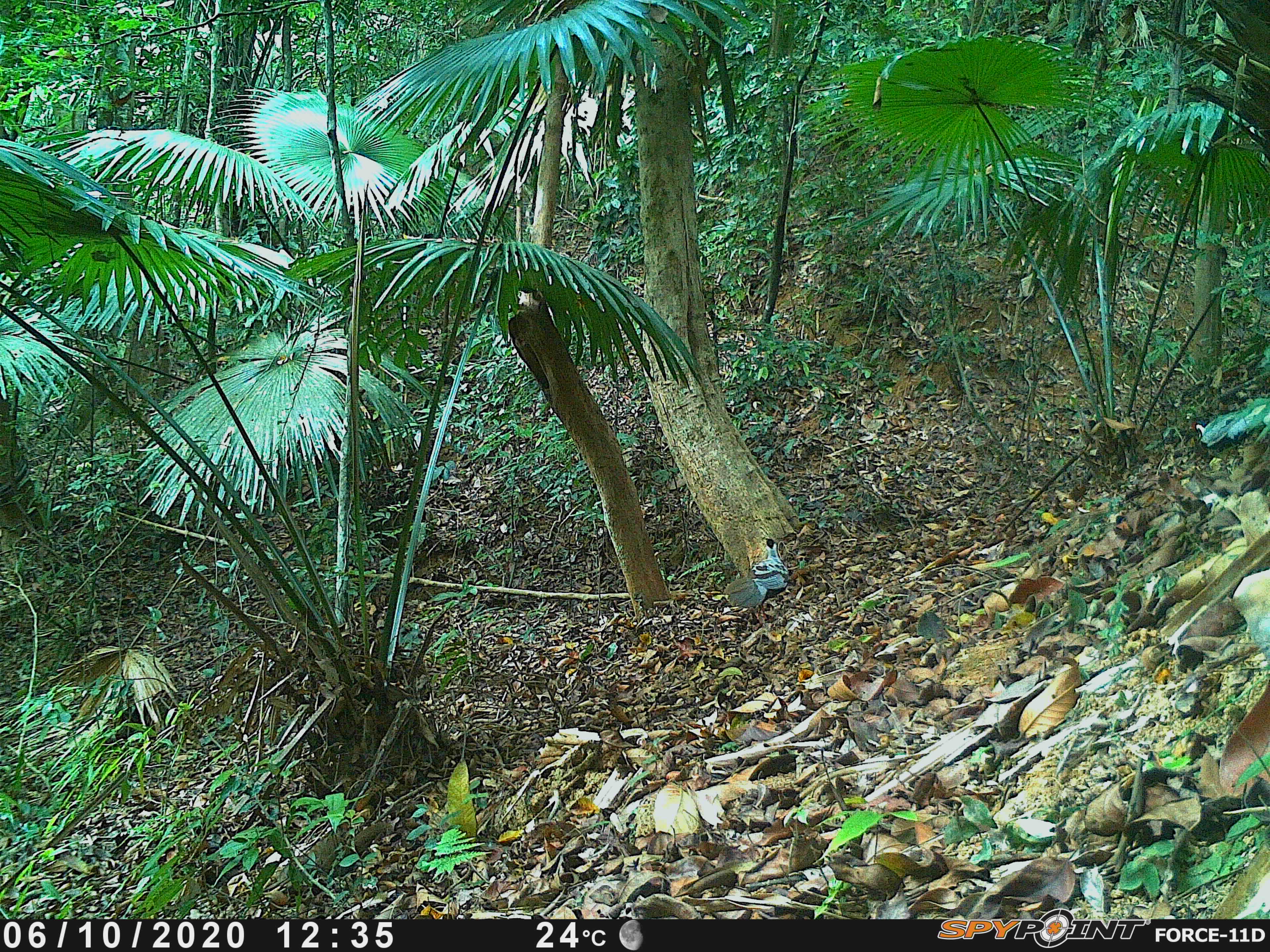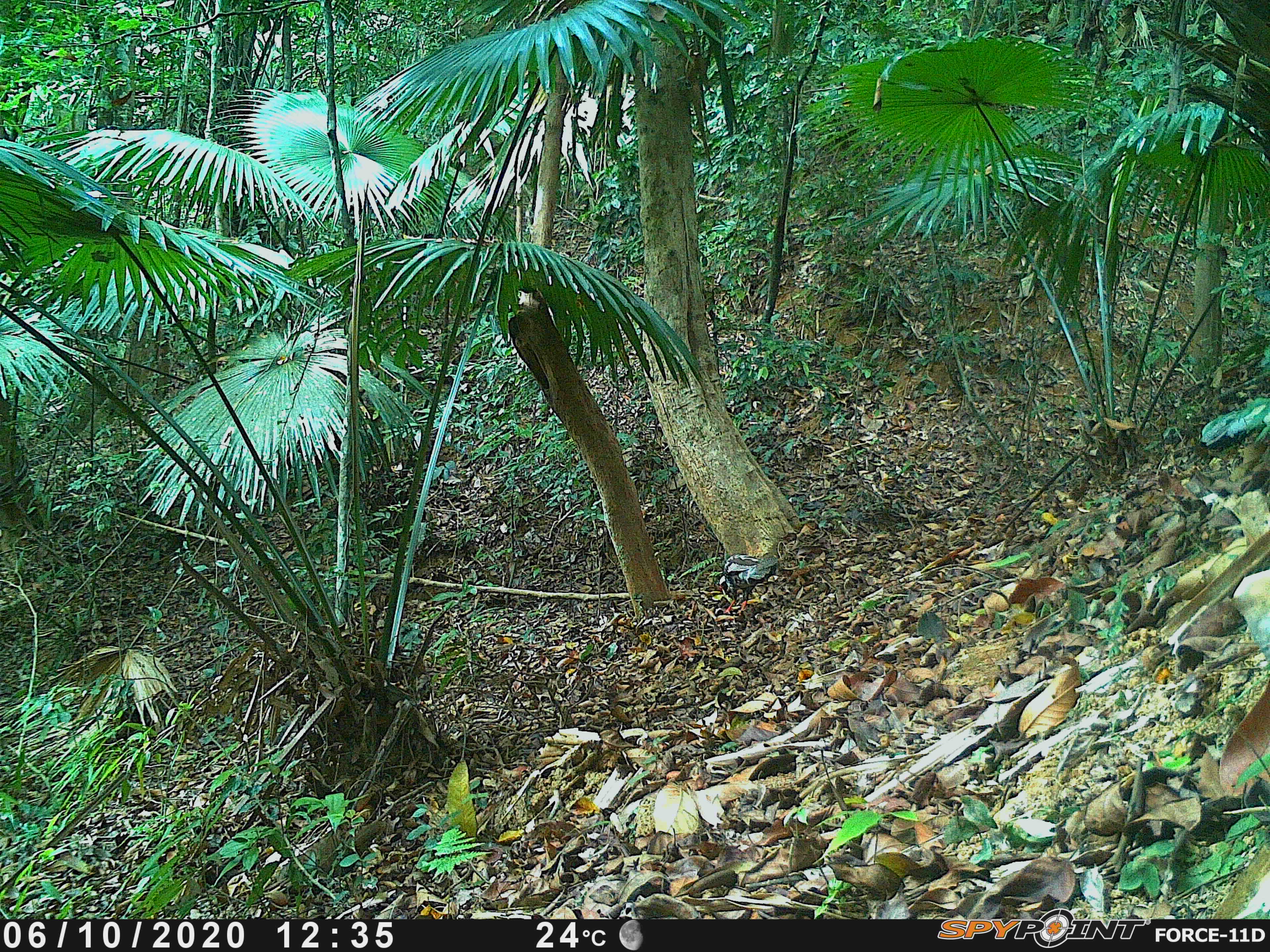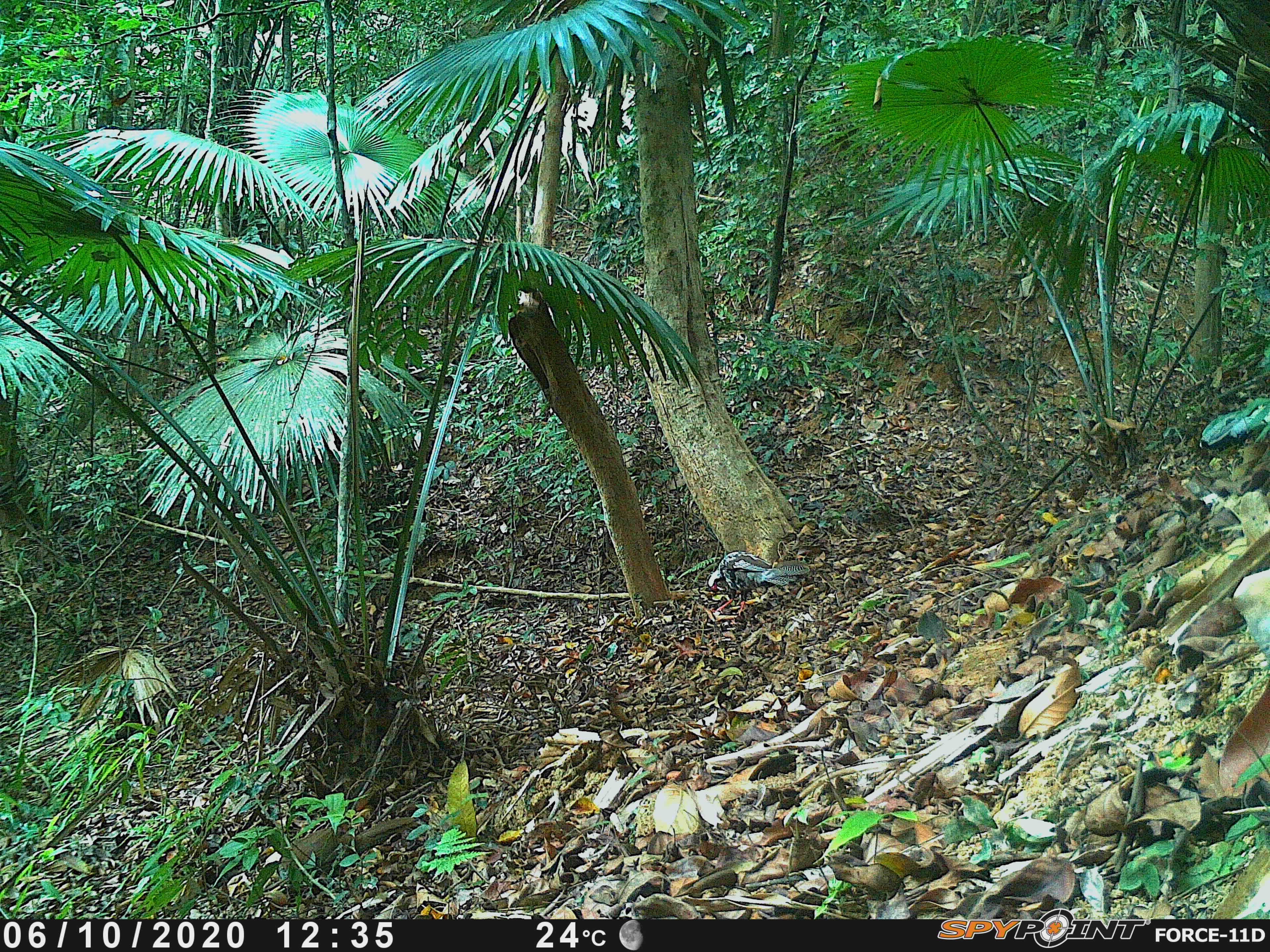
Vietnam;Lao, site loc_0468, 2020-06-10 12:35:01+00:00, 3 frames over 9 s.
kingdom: Animalia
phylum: Chordata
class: Aves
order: Galliformes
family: Phasianidae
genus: Lophura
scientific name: Lophura nycthemera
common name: silver pheasant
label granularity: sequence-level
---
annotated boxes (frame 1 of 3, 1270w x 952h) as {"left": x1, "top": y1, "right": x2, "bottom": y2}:
silver pheasant: {"left": 724, "top": 537, "right": 790, "bottom": 620}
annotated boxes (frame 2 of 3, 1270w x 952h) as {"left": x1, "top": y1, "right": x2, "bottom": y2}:
silver pheasant: {"left": 718, "top": 554, "right": 779, "bottom": 615}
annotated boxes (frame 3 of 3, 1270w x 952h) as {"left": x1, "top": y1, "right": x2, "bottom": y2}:
silver pheasant: {"left": 706, "top": 549, "right": 810, "bottom": 616}